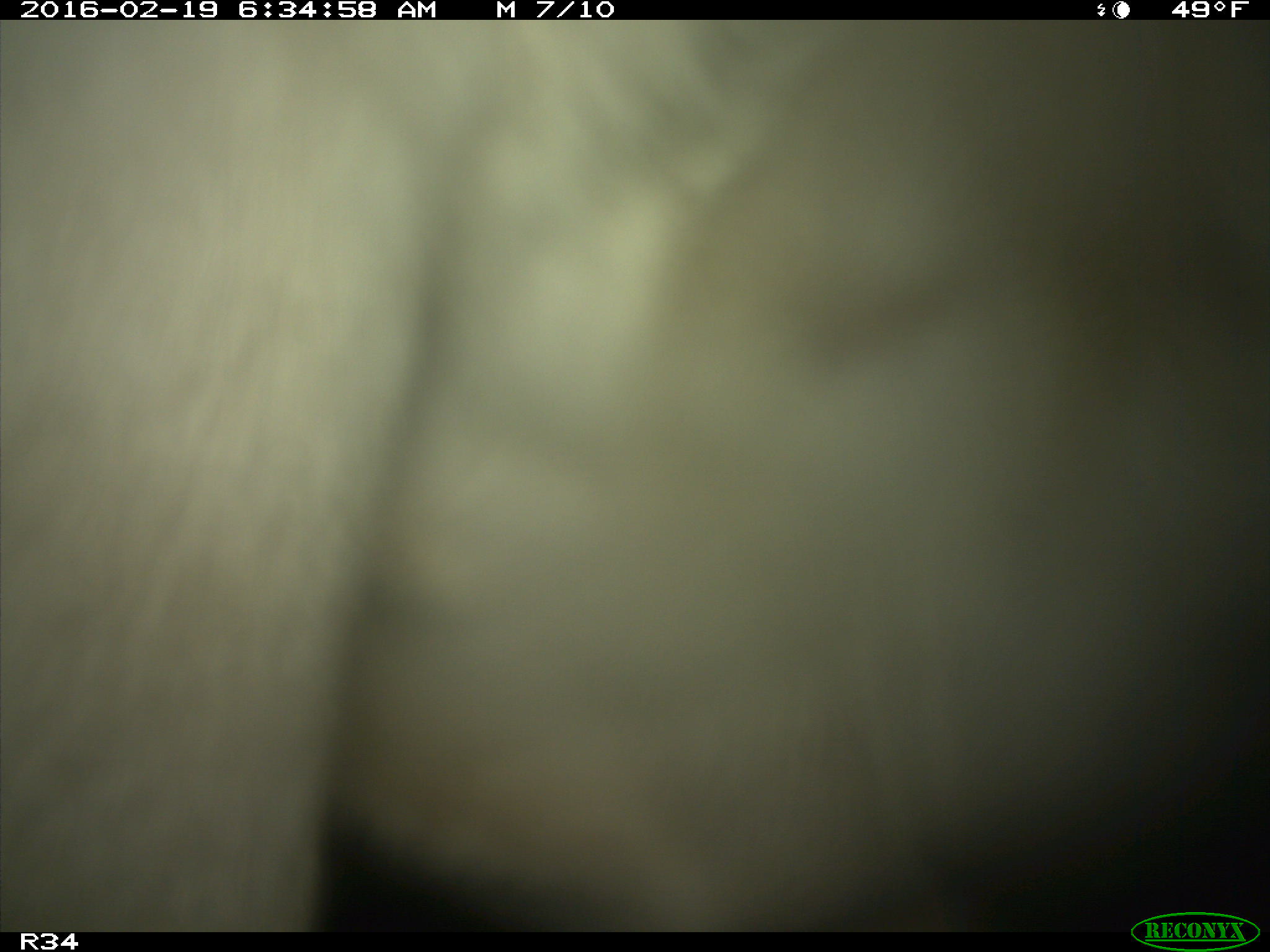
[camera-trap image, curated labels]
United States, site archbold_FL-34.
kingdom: Animalia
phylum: Chordata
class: Mammalia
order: Artiodactyla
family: Bovidae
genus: Bos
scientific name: Bos taurus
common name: domestic cow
Bos taurus (domestic cow).